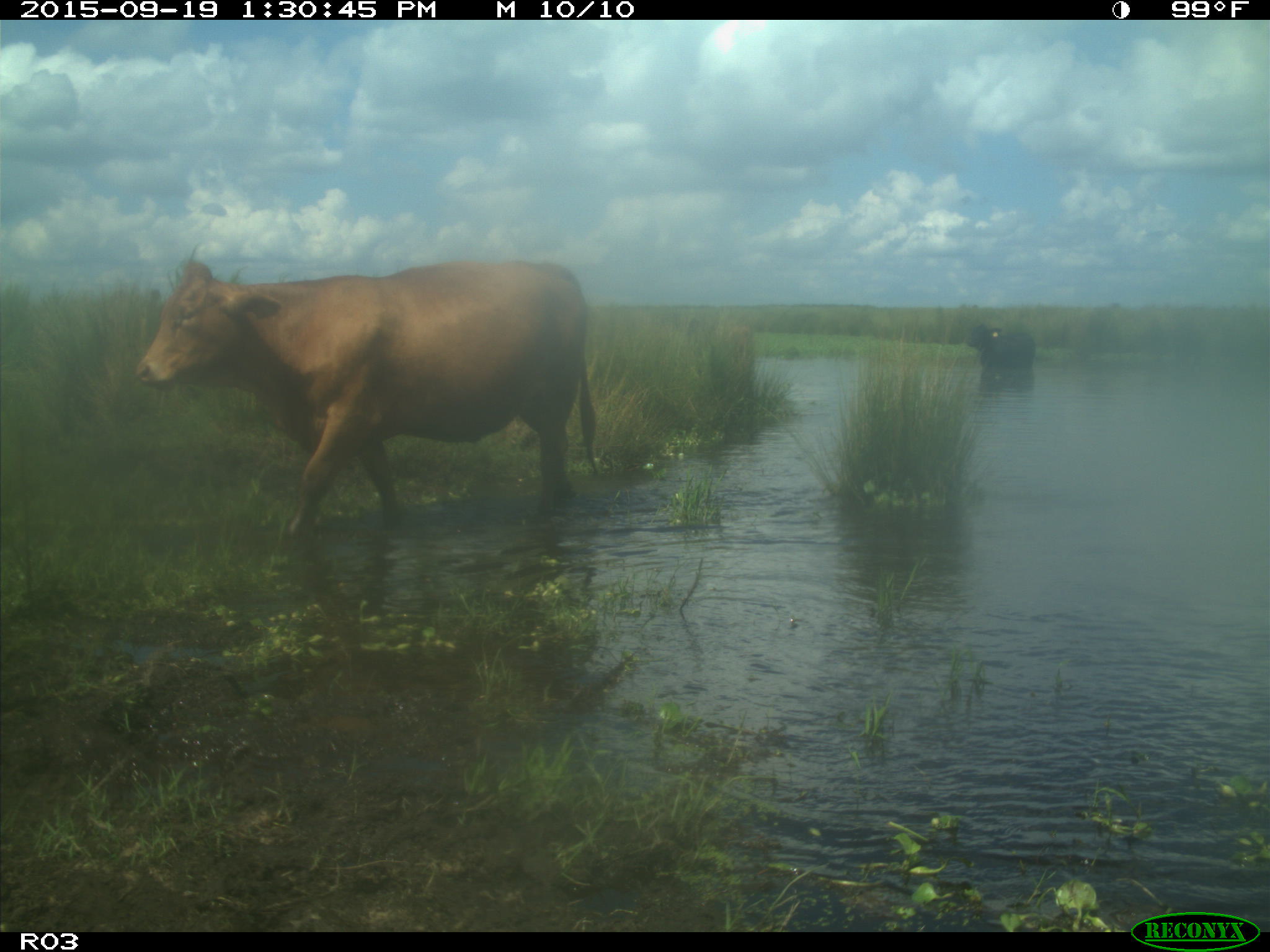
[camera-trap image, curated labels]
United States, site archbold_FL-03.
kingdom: Animalia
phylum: Chordata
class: Mammalia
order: Artiodactyla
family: Bovidae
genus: Bos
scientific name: Bos taurus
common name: domestic cow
Bos taurus (domestic cow).